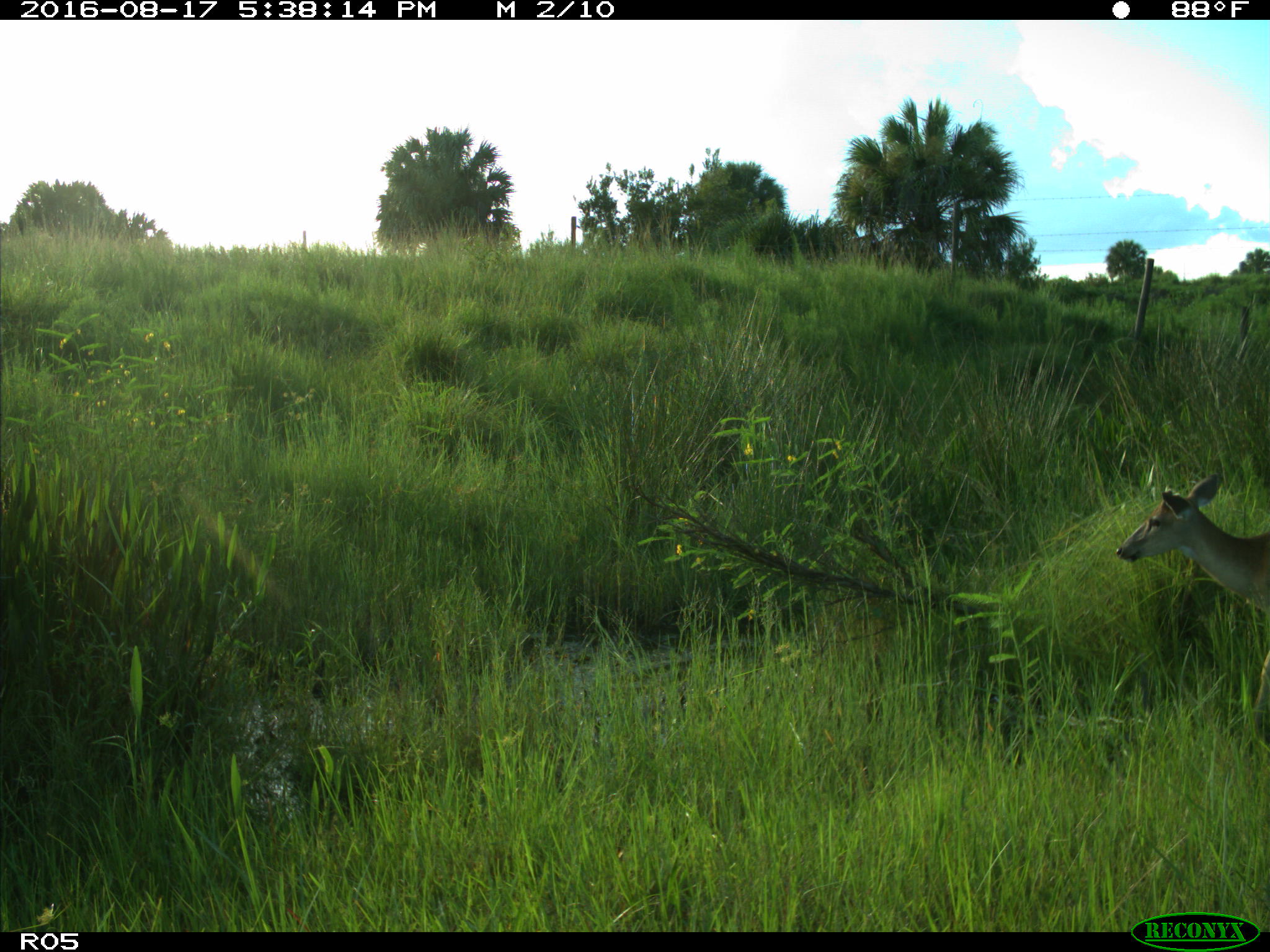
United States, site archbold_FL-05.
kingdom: Animalia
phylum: Chordata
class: Mammalia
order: Artiodactyla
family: Cervidae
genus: Odocoileus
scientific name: Odocoileus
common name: deer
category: unidentified deer